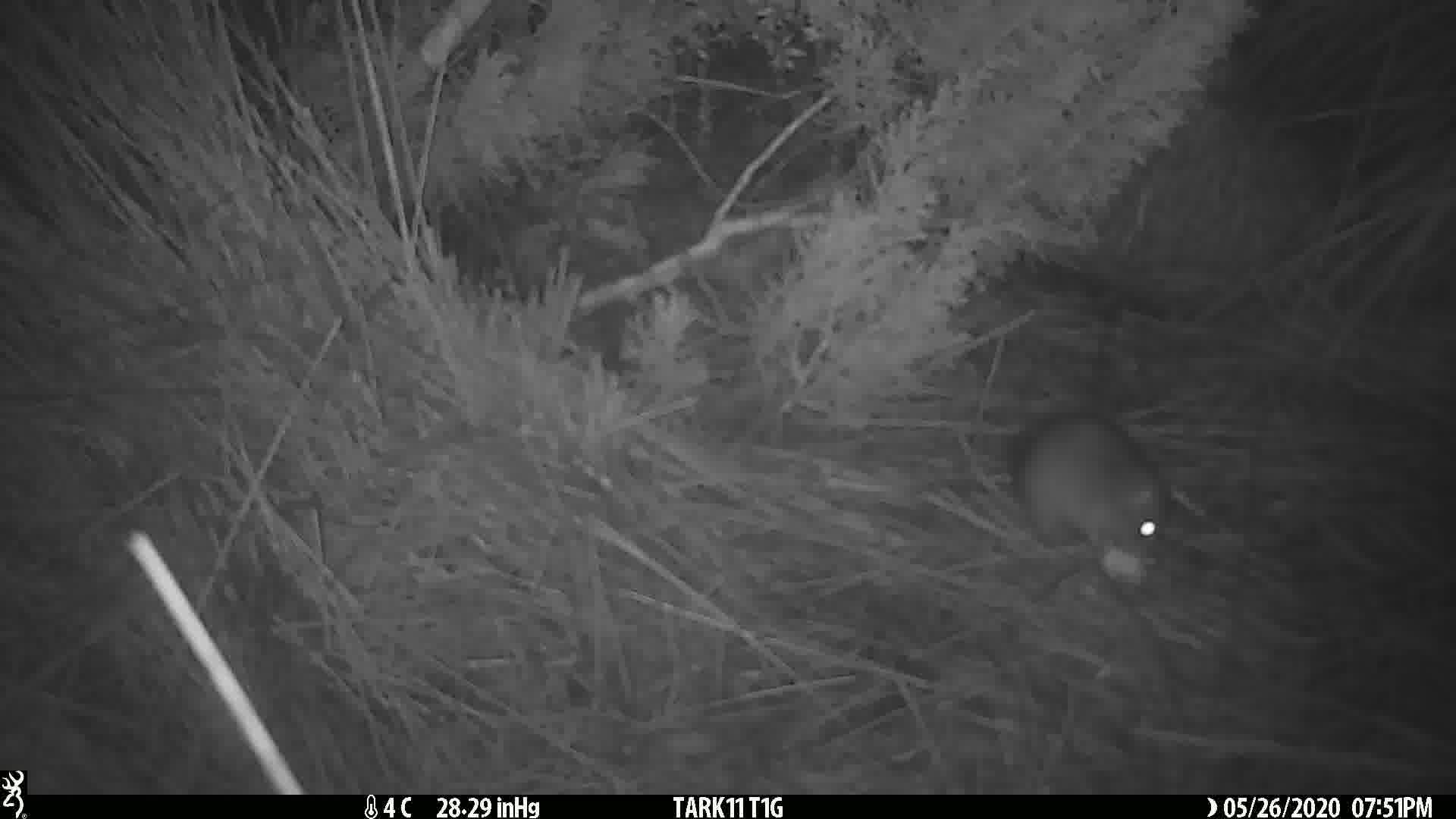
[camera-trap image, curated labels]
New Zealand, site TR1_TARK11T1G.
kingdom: Animalia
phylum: Chordata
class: Mammalia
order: Rodentia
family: Muridae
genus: Rattus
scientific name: Rattus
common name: rat